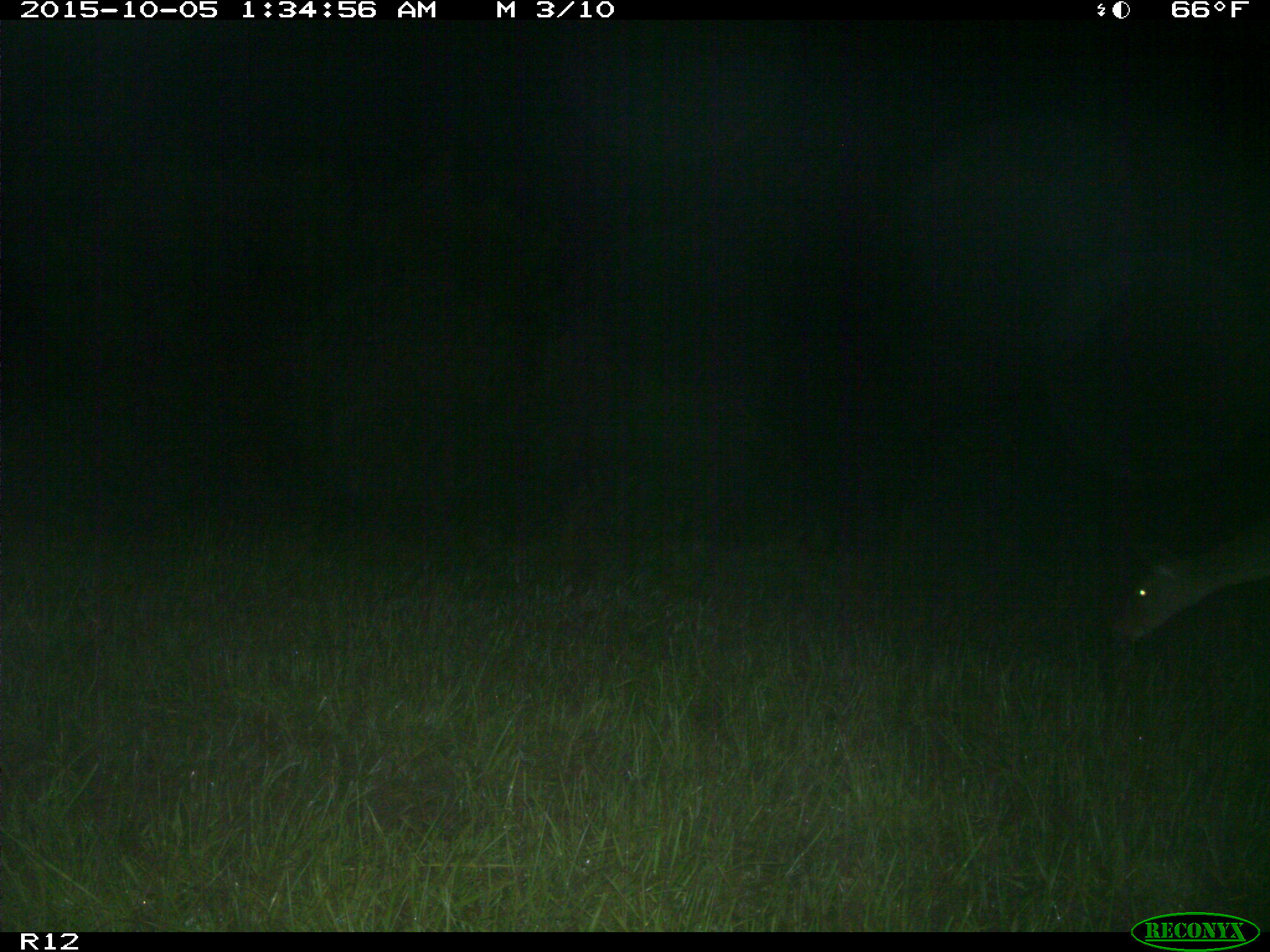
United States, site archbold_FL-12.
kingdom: Animalia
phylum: Chordata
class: Mammalia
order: Artiodactyla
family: Cervidae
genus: Odocoileus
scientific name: Odocoileus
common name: deer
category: unidentified deer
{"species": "unidentified deer (deer) (Odocoileus)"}